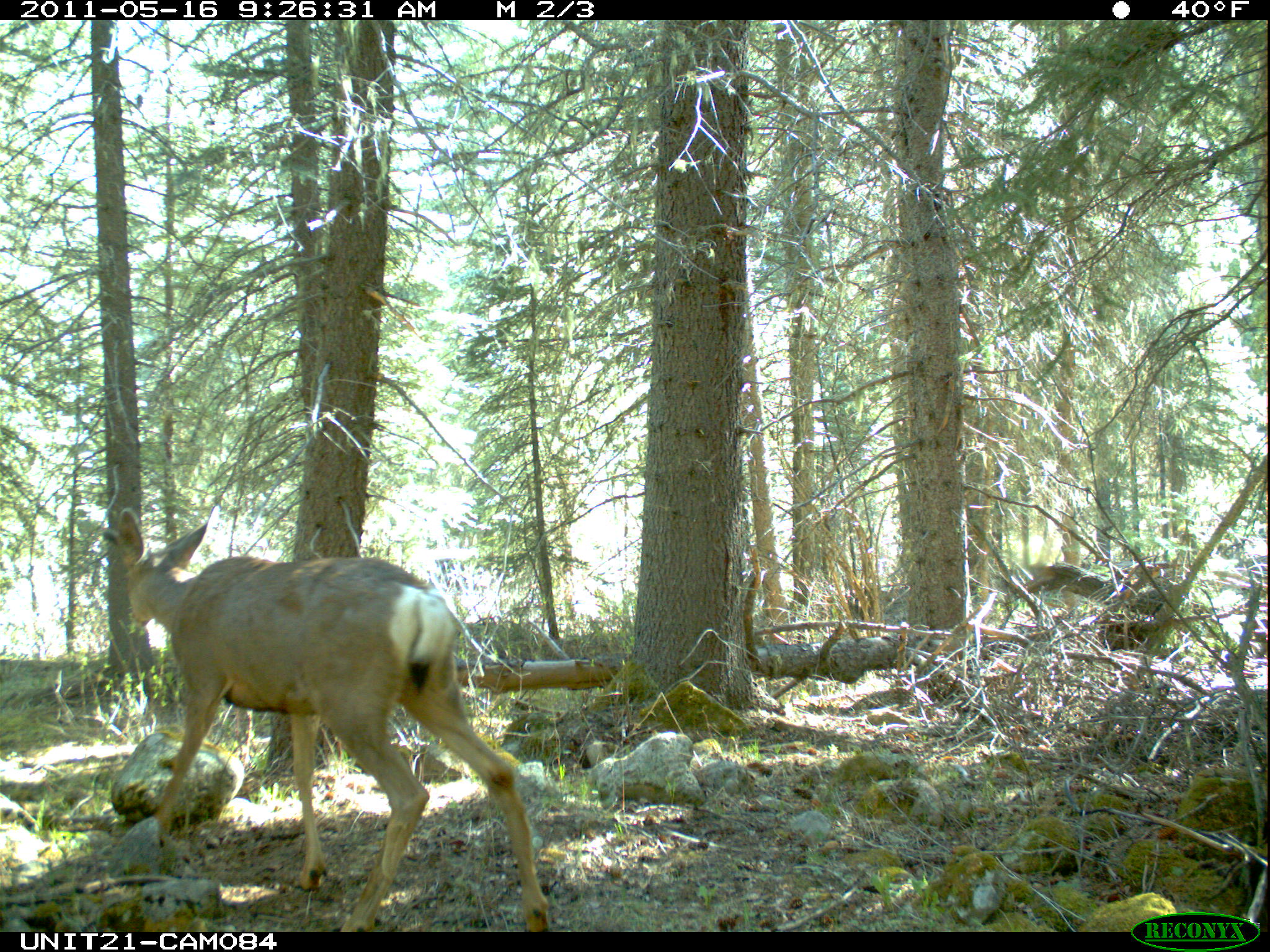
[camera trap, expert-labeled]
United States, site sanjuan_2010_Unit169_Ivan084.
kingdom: Animalia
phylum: Chordata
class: Mammalia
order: Artiodactyla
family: Cervidae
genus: Odocoileus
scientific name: Odocoileus hemionus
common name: mule deer